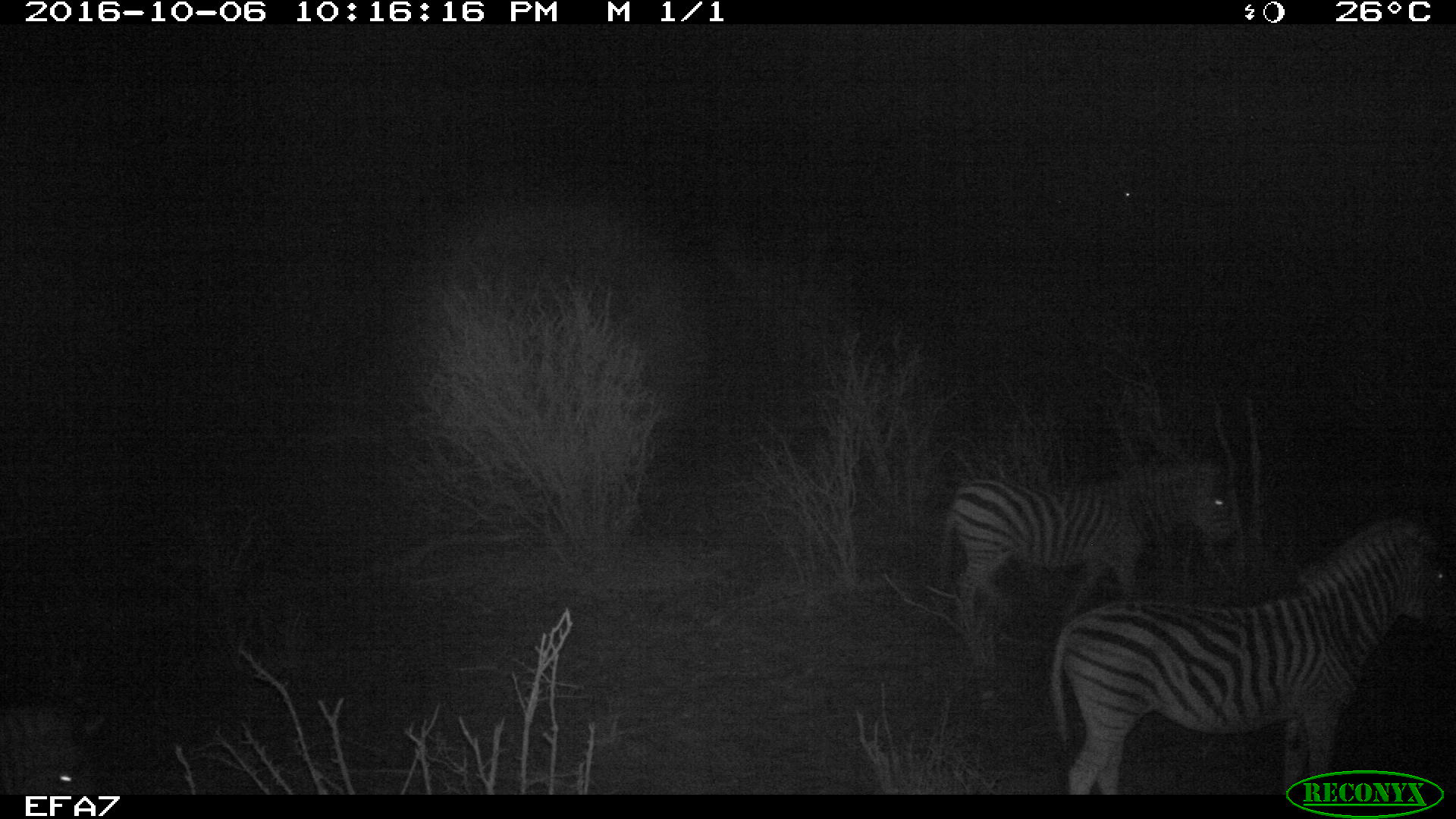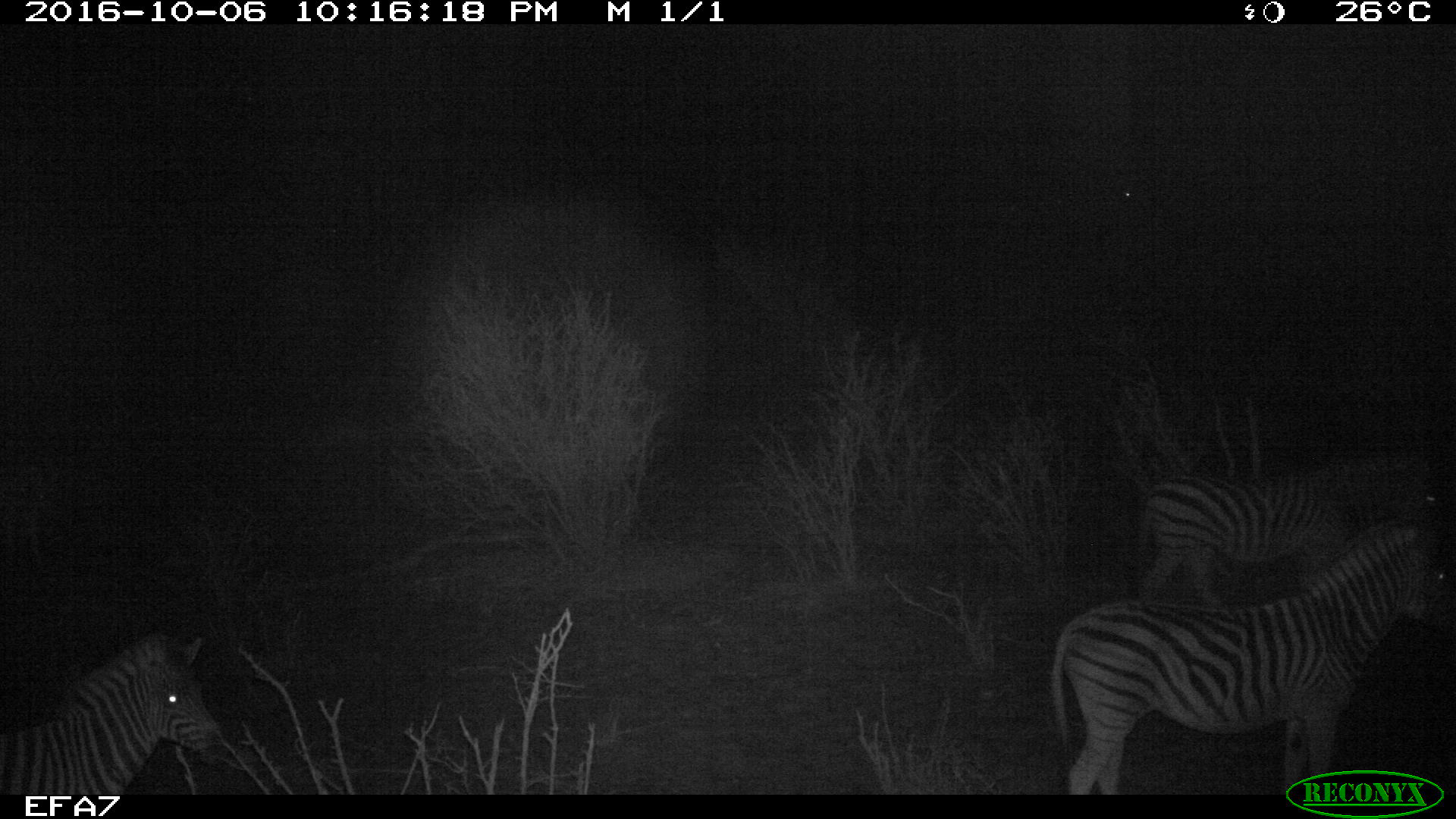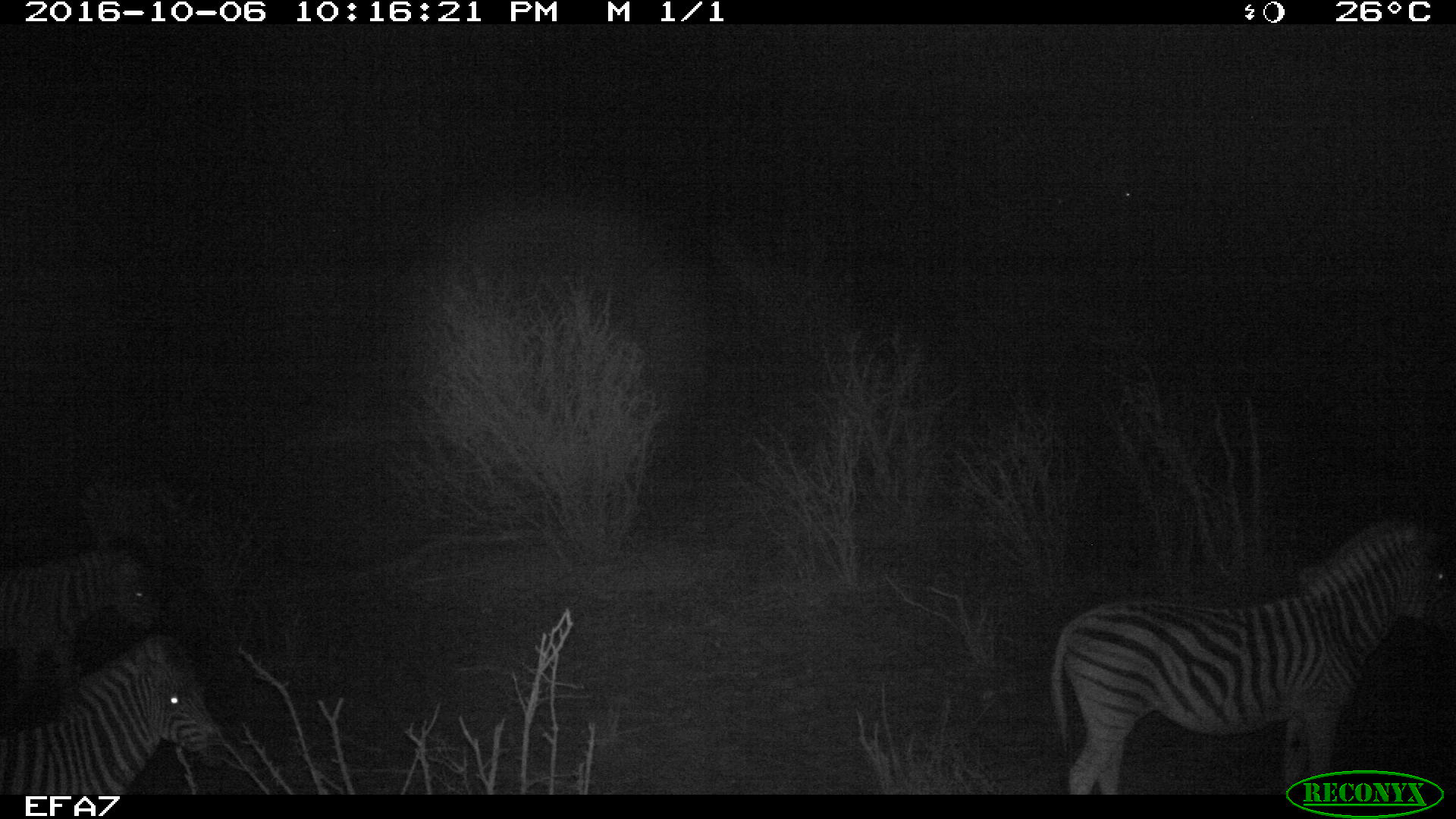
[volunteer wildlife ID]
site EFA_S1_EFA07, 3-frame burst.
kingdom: Animalia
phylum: Chordata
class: Mammalia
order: Perissodactyla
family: Equidae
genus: Equus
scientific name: Equus quagga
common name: plains zebra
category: zebraplains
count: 4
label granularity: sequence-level